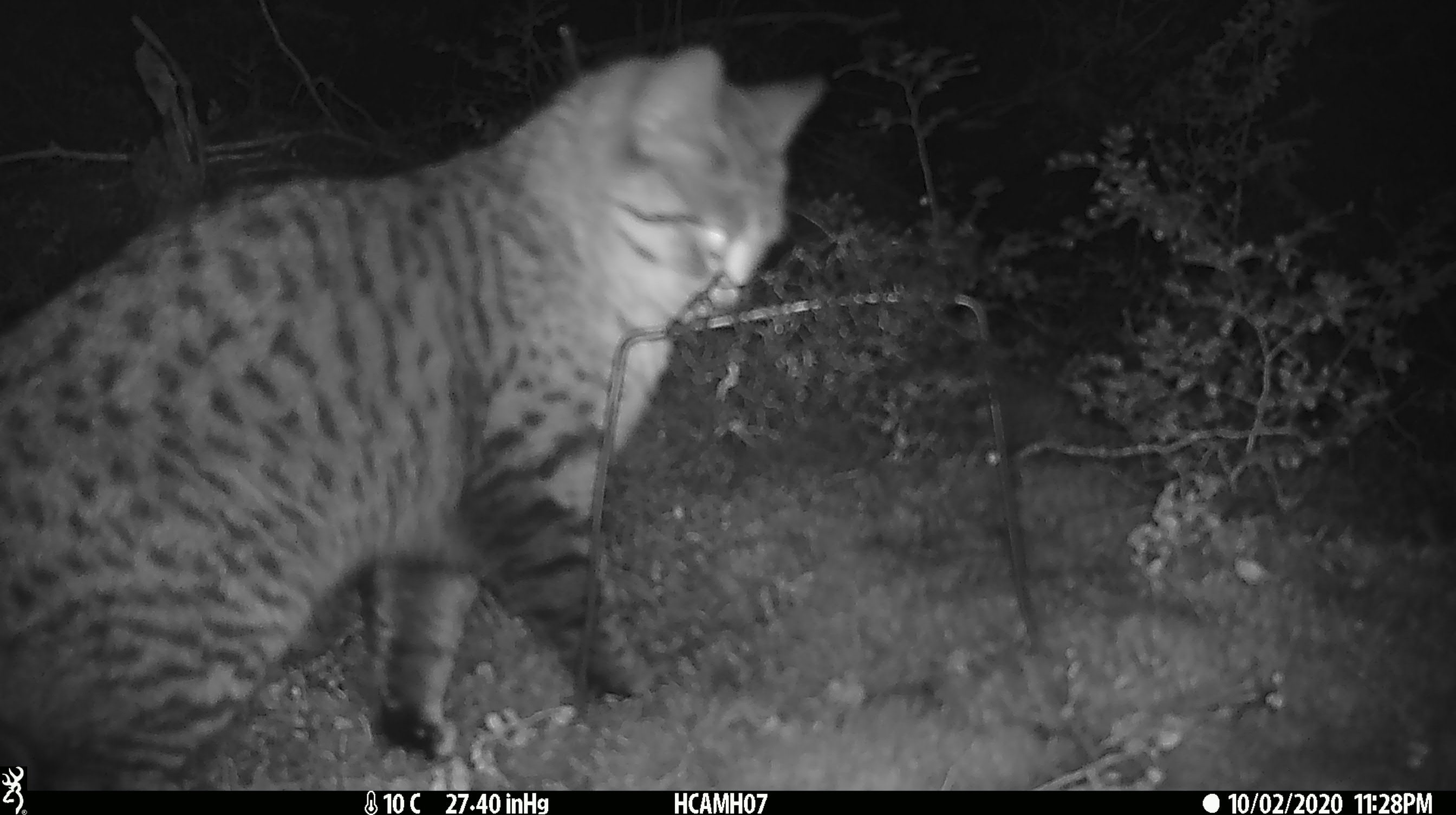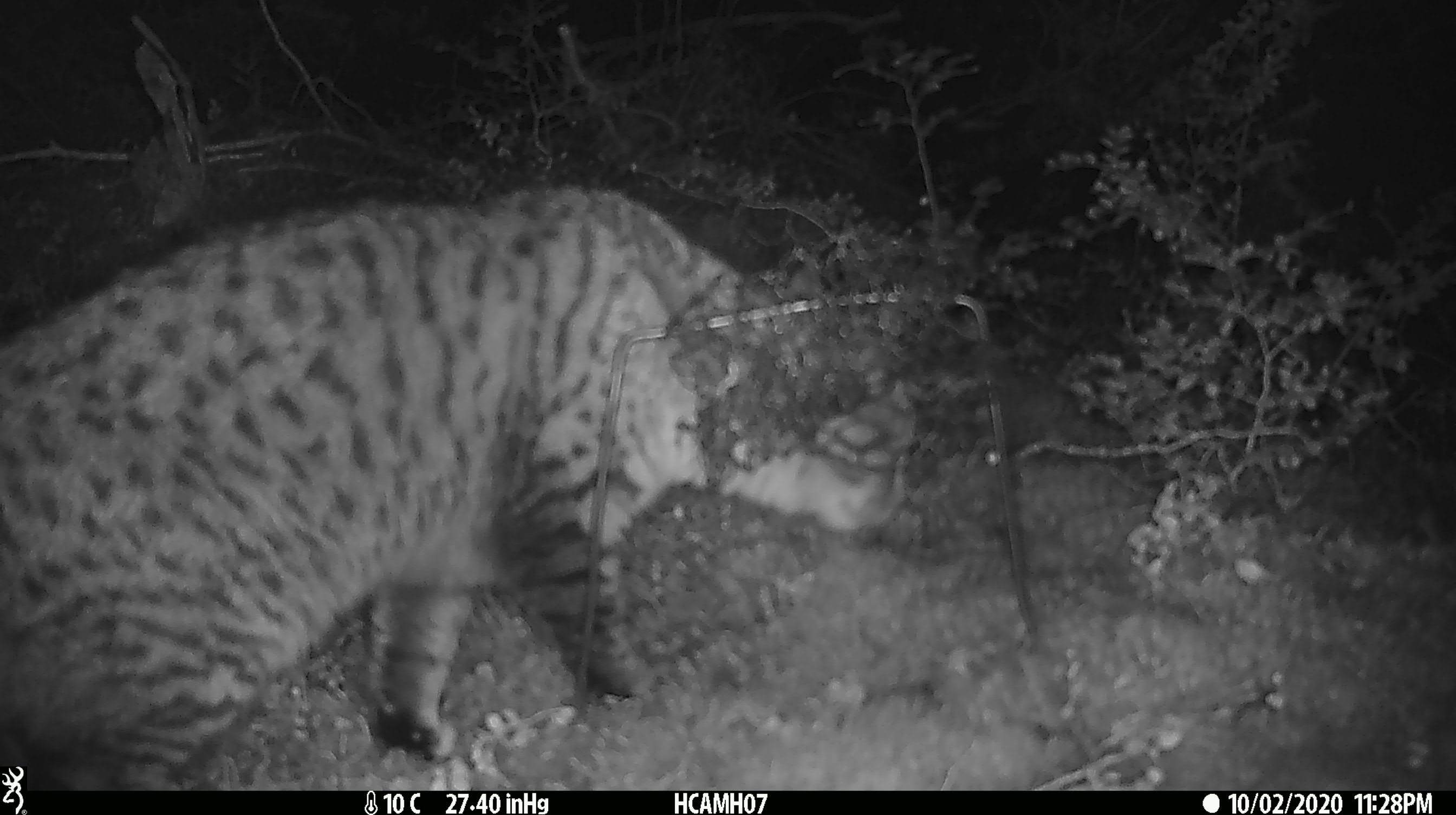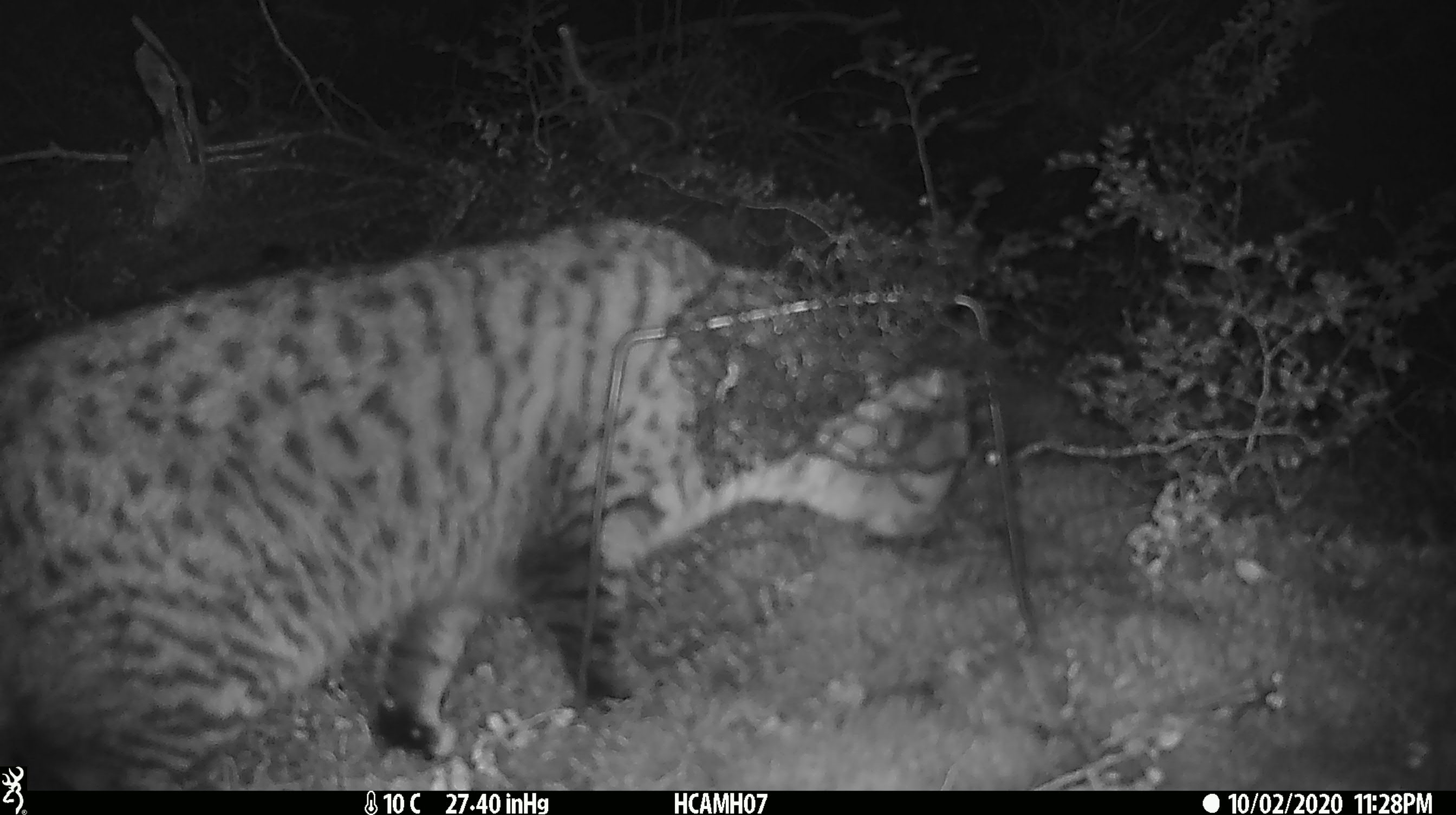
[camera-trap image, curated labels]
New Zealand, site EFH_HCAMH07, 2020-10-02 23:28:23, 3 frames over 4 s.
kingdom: Animalia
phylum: Chordata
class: Mammalia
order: Carnivora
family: Felidae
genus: Felis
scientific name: Felis catus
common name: domestic cat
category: cat